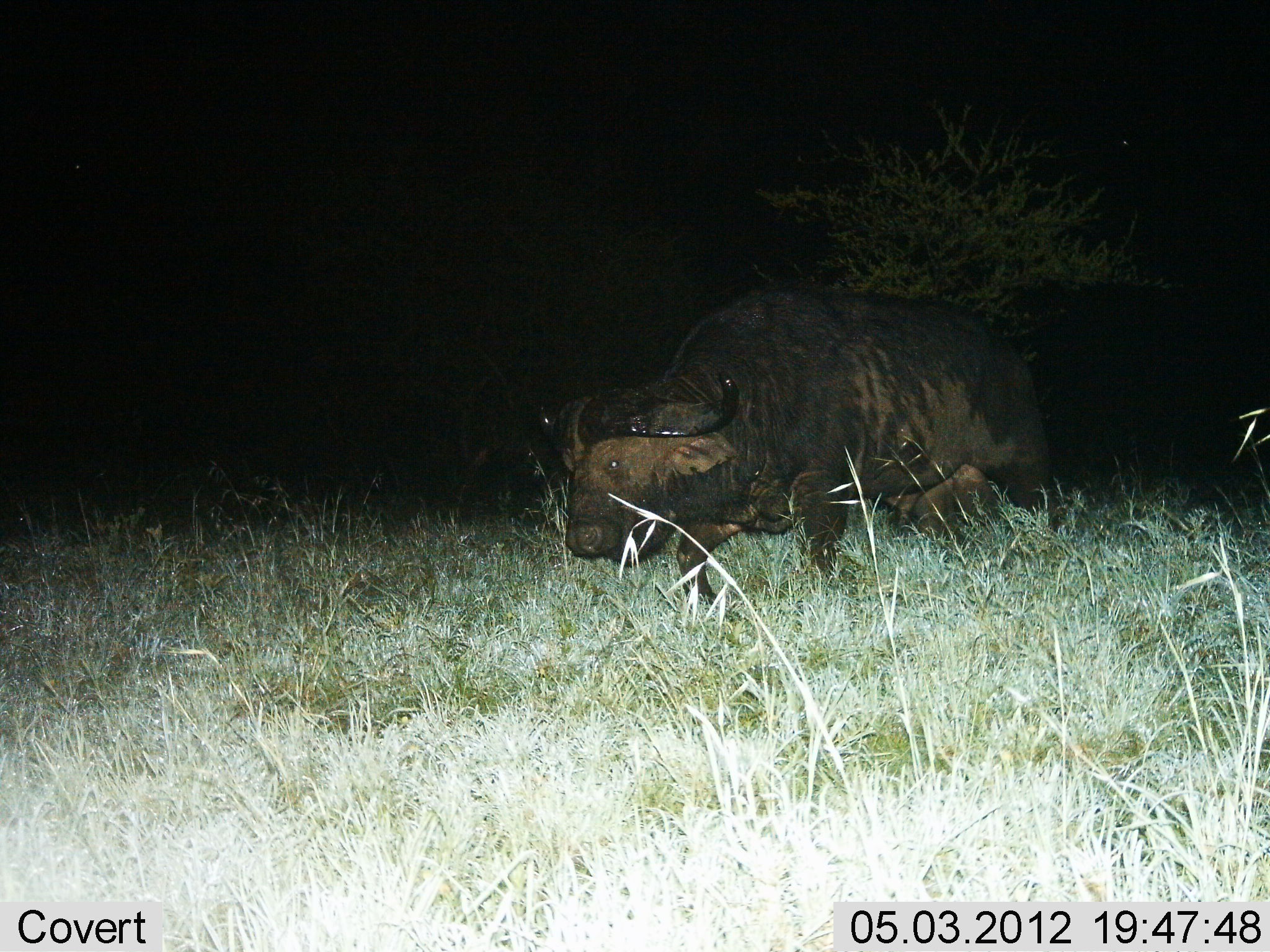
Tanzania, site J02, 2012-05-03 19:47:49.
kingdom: Animalia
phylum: Chordata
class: Mammalia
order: Artiodactyla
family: Bovidae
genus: Syncerus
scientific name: Syncerus caffer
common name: cape buffalo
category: buffalo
Buffalo (cape buffalo) (Syncerus caffer), count 1. Behavior (volunteer vote fractions): standing 10%, resting 0%, moving 90%, interacting 0%. Young present (vote fraction): 0%. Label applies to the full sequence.